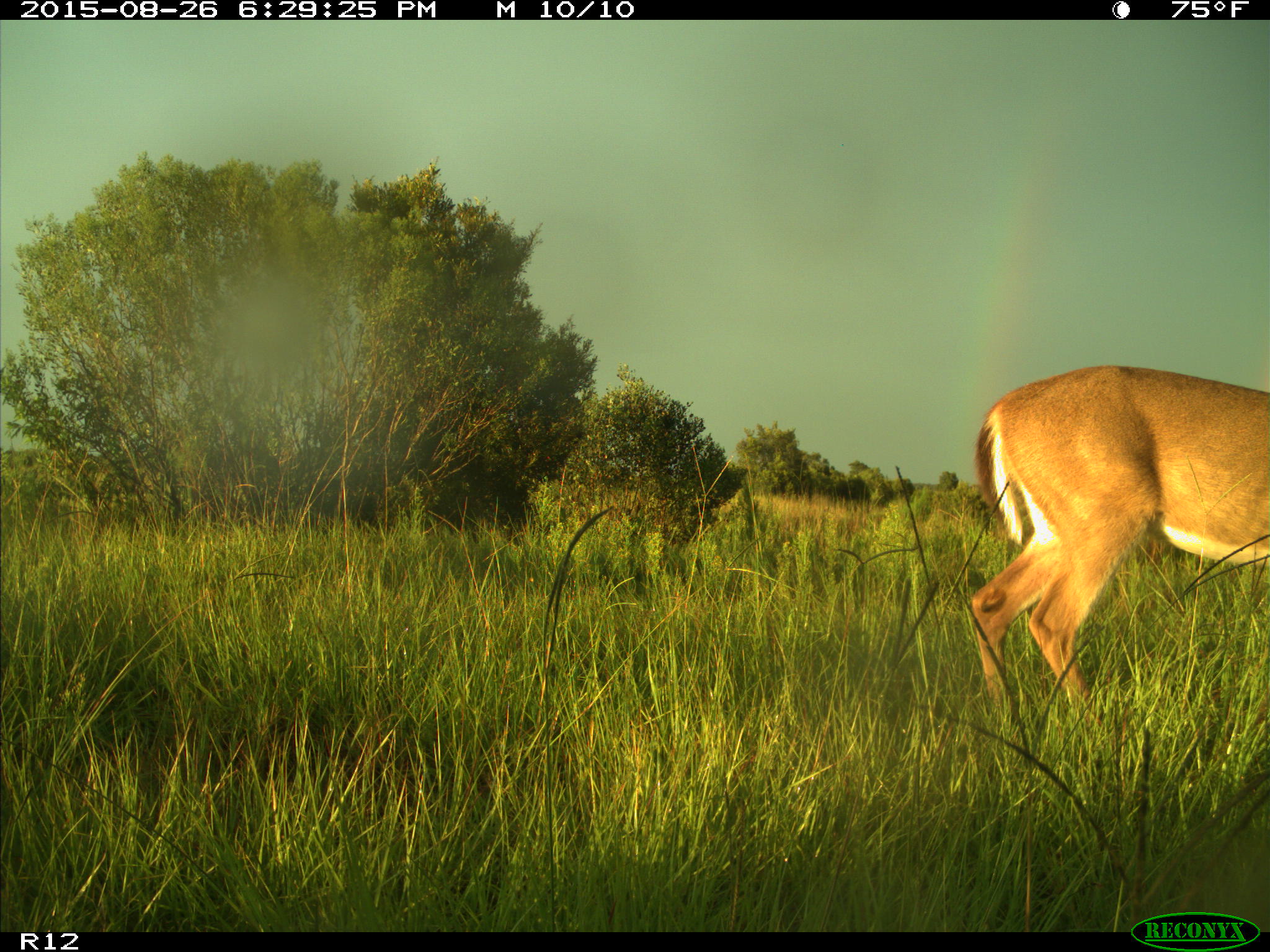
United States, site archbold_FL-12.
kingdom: Animalia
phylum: Chordata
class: Mammalia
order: Artiodactyla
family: Cervidae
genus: Odocoileus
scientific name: Odocoileus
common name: deer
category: unidentified deer